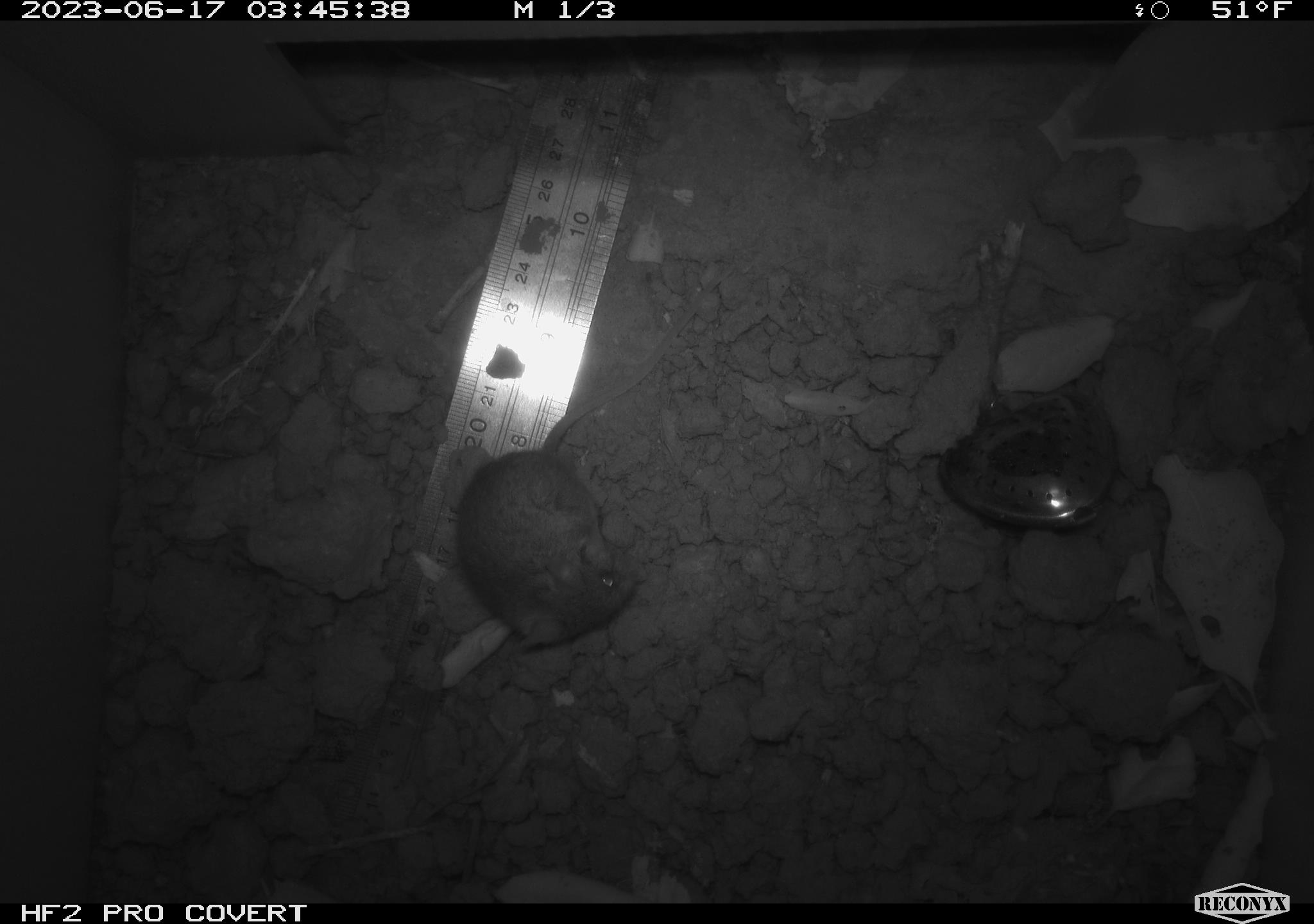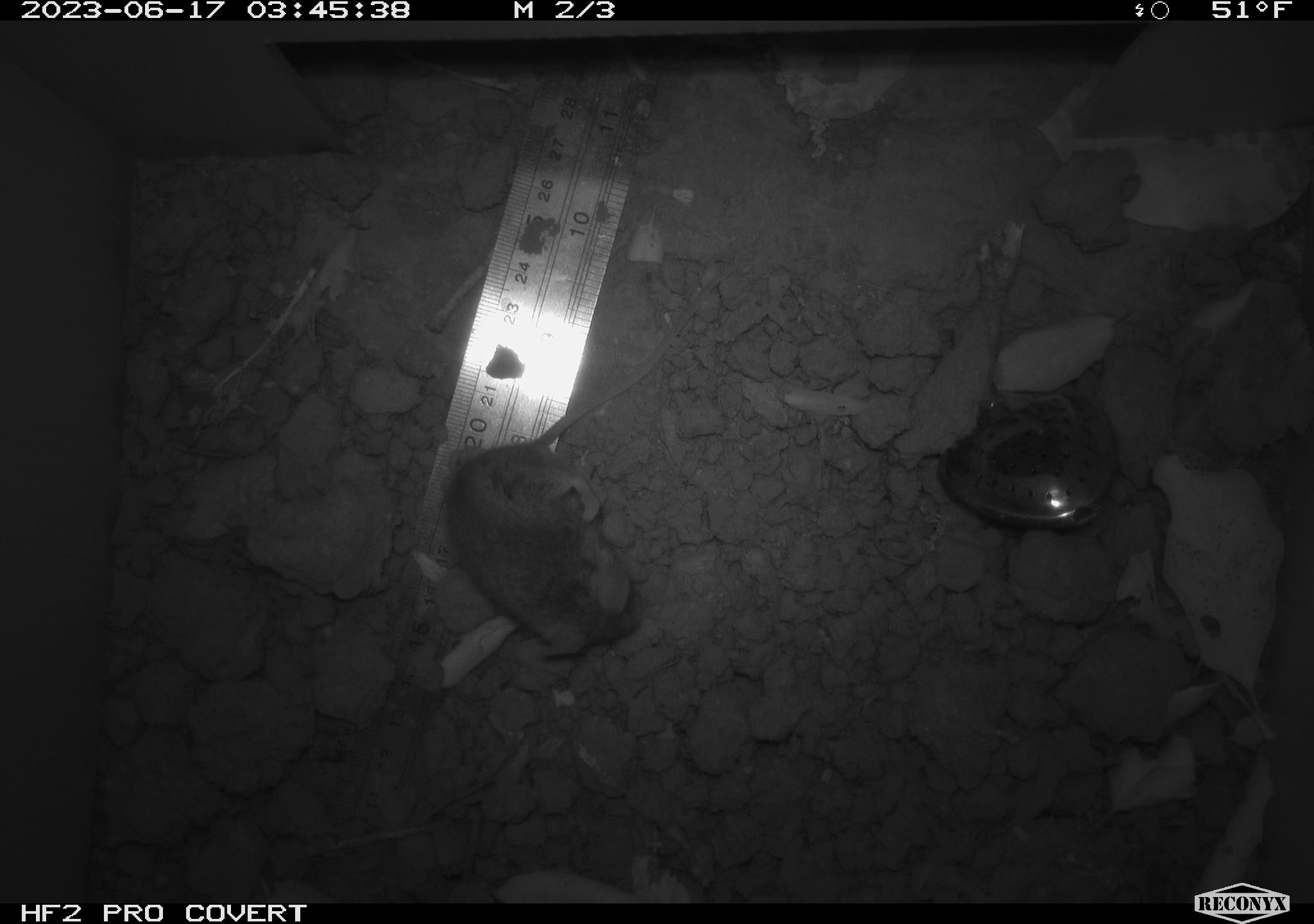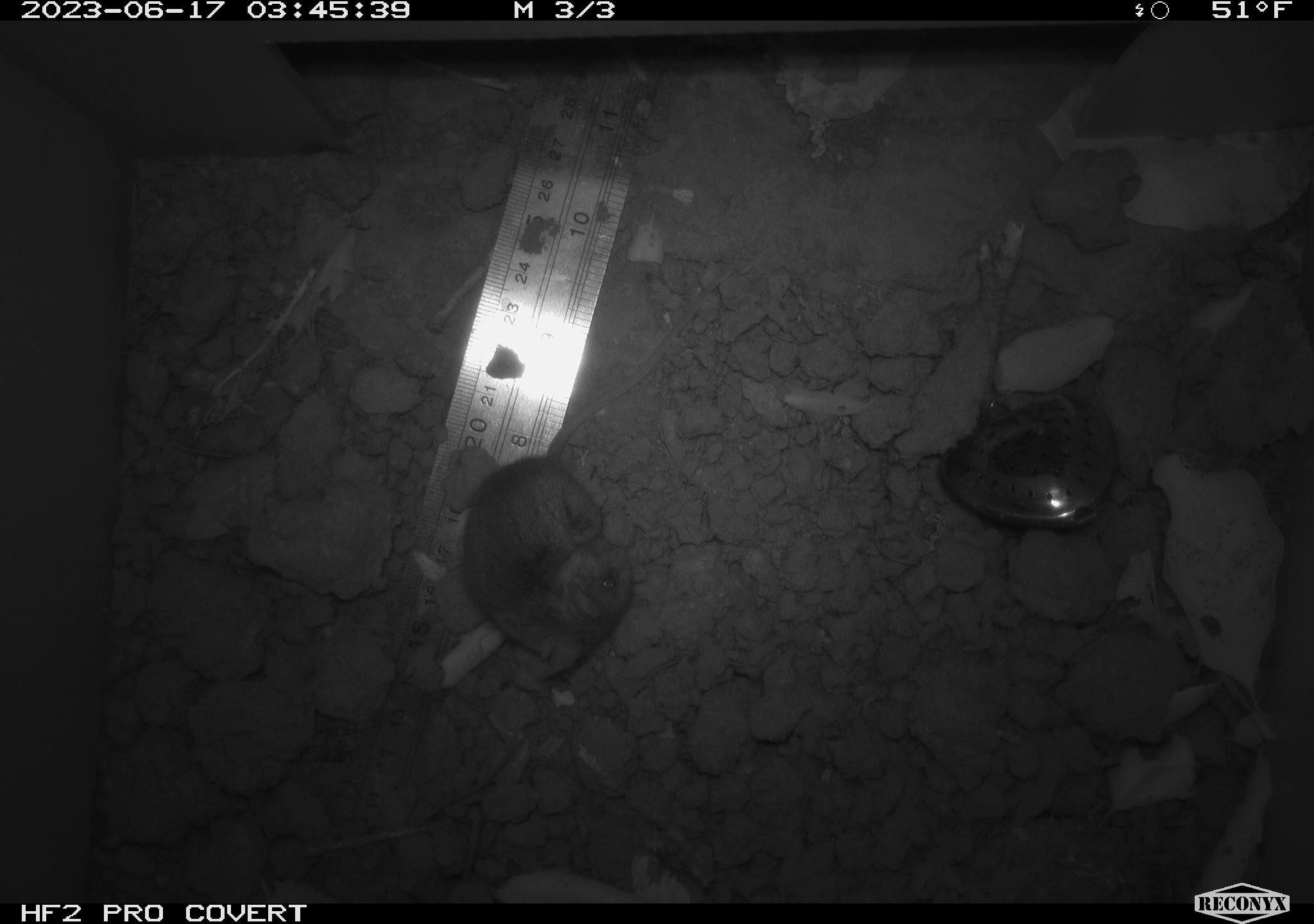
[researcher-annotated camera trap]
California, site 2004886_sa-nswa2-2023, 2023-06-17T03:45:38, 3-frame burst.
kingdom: Animalia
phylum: Chordata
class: Mammalia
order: Rodentia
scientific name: Rodentia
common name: mouse species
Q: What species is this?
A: Mouse species (Rodentia).